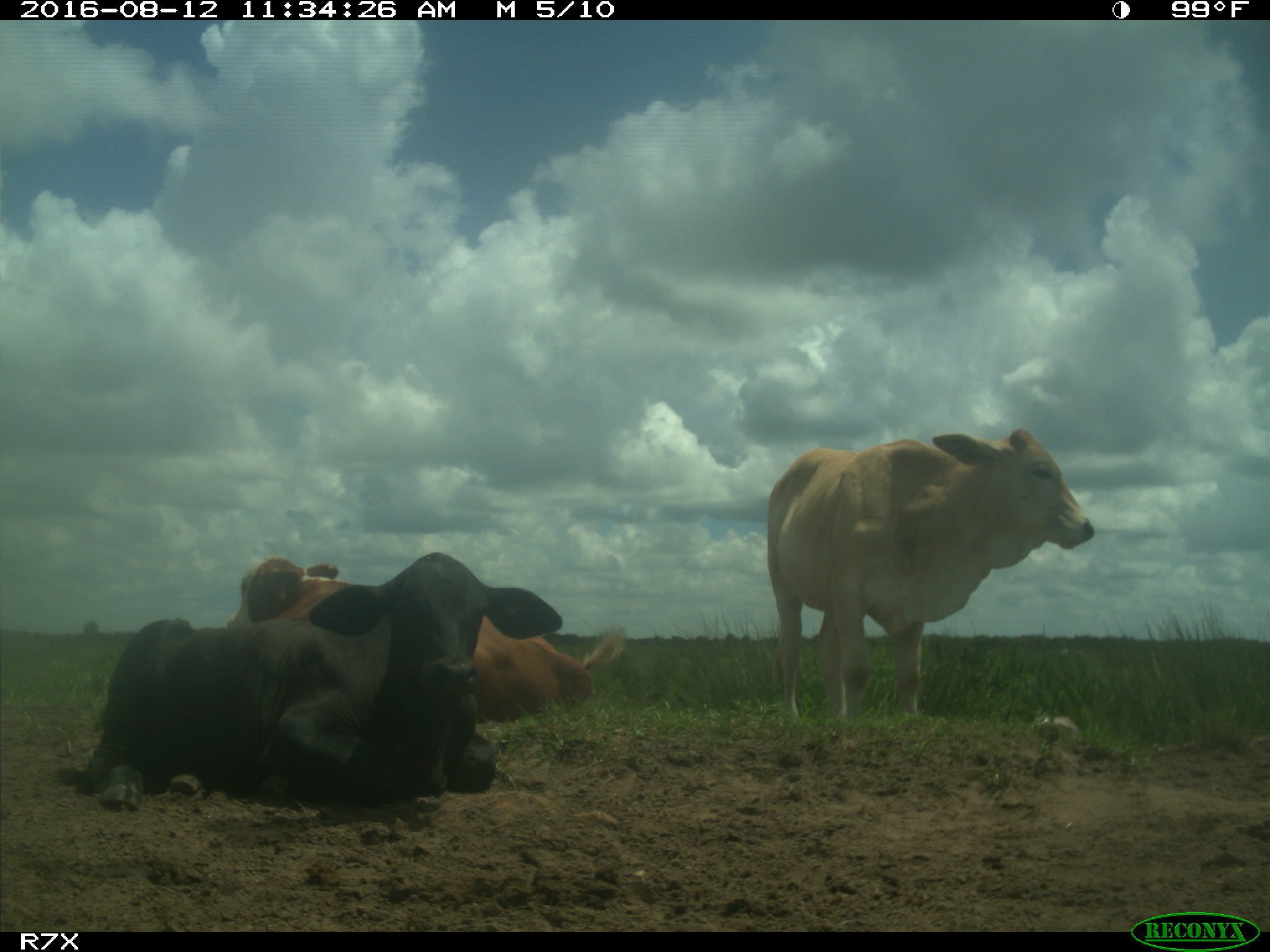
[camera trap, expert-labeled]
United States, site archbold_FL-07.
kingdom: Animalia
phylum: Chordata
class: Mammalia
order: Artiodactyla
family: Bovidae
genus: Bos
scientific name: Bos taurus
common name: domestic cow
Bos taurus (domestic cow).